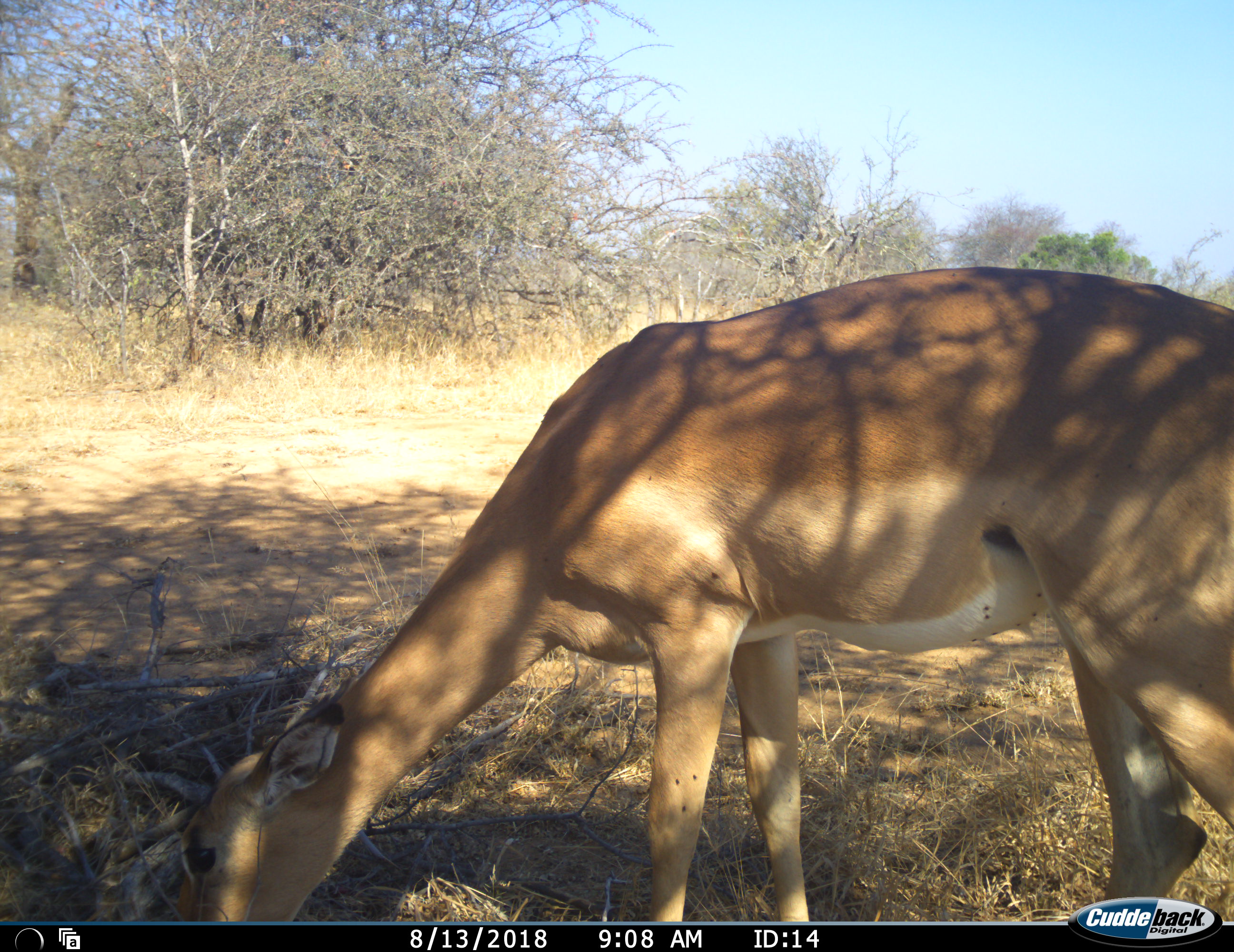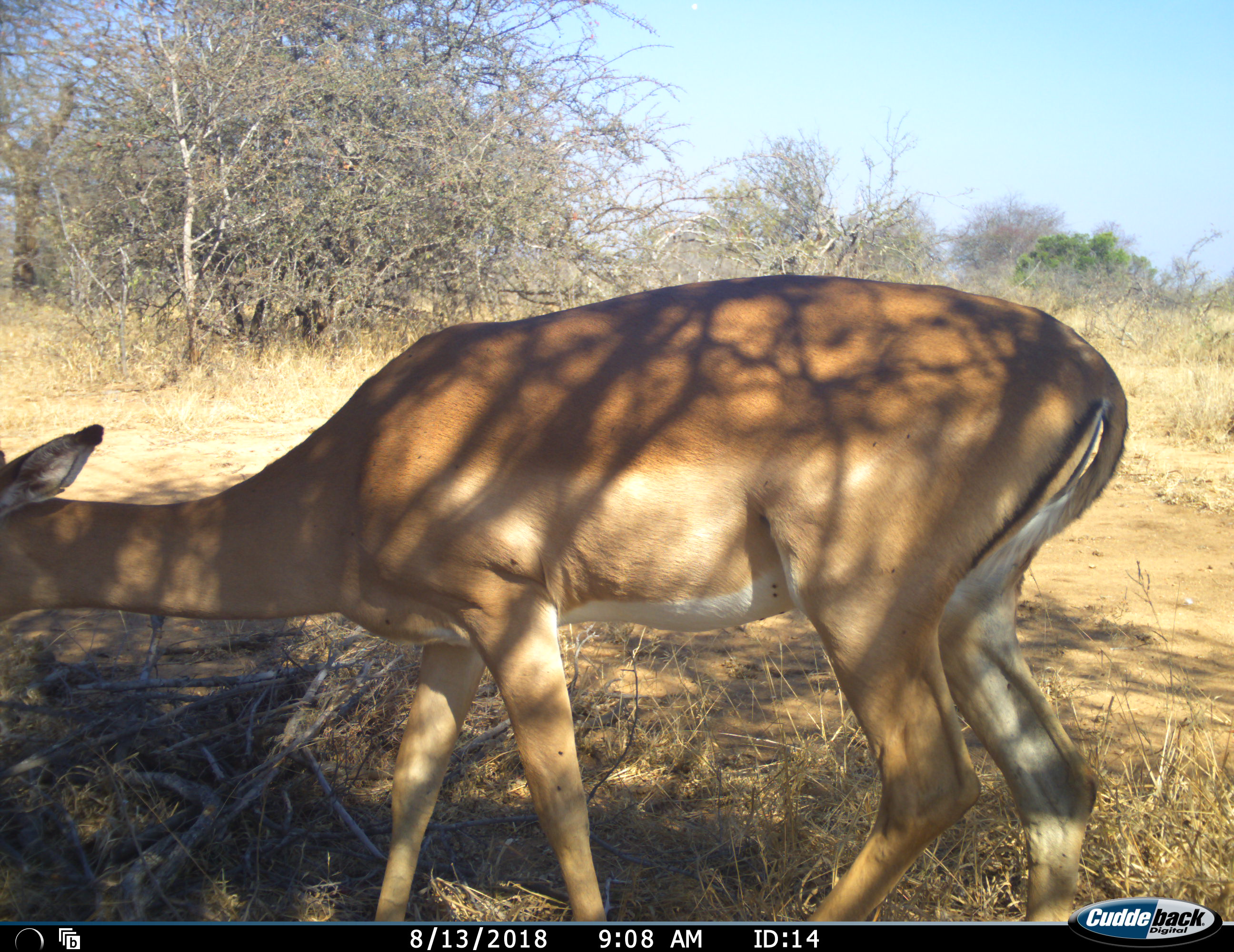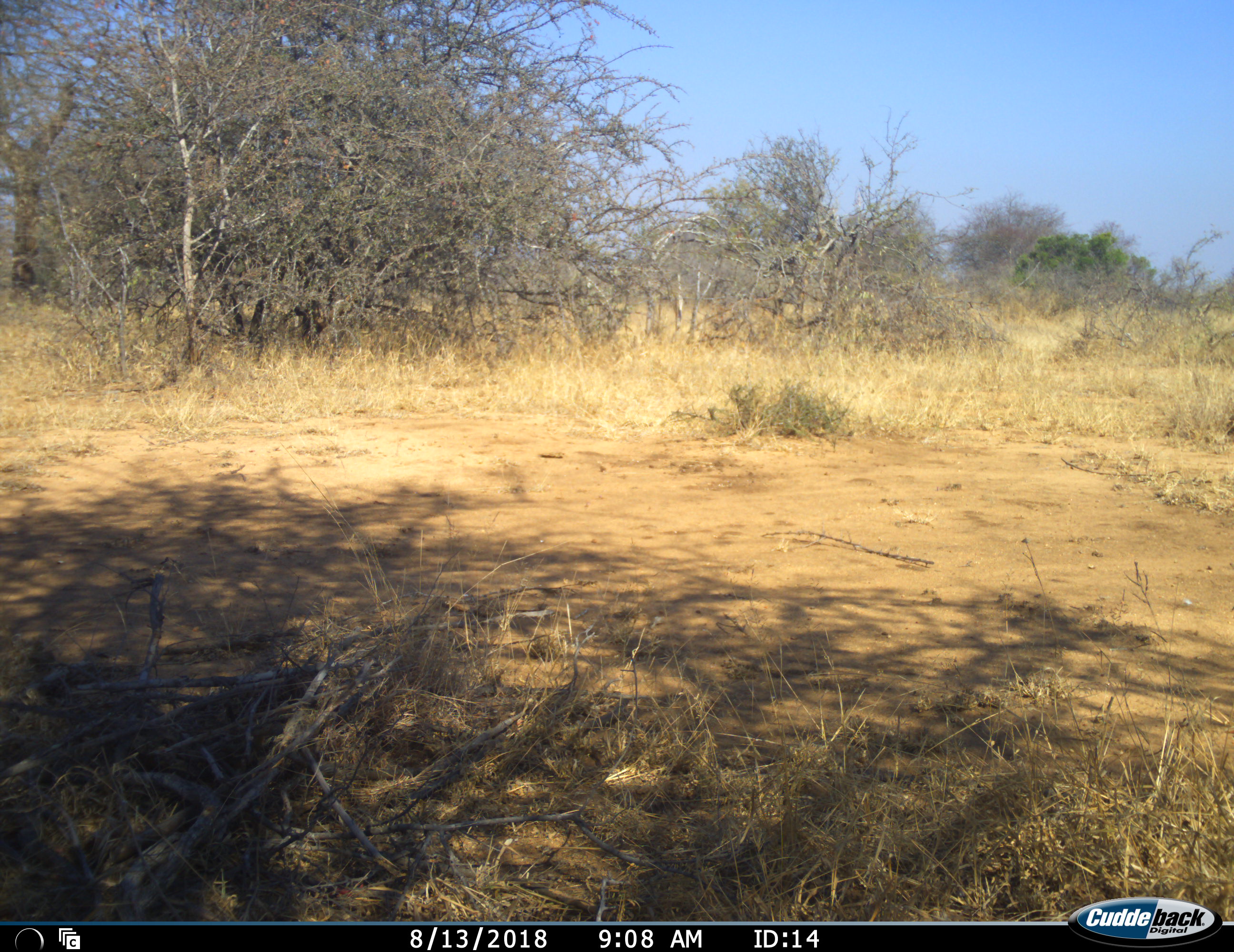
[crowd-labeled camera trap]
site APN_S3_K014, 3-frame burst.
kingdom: Animalia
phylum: Chordata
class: Mammalia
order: Artiodactyla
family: Bovidae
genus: Aepyceros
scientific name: Aepyceros melampus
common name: impala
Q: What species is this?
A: Impala (Aepyceros melampus).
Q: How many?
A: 1.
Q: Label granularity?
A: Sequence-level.